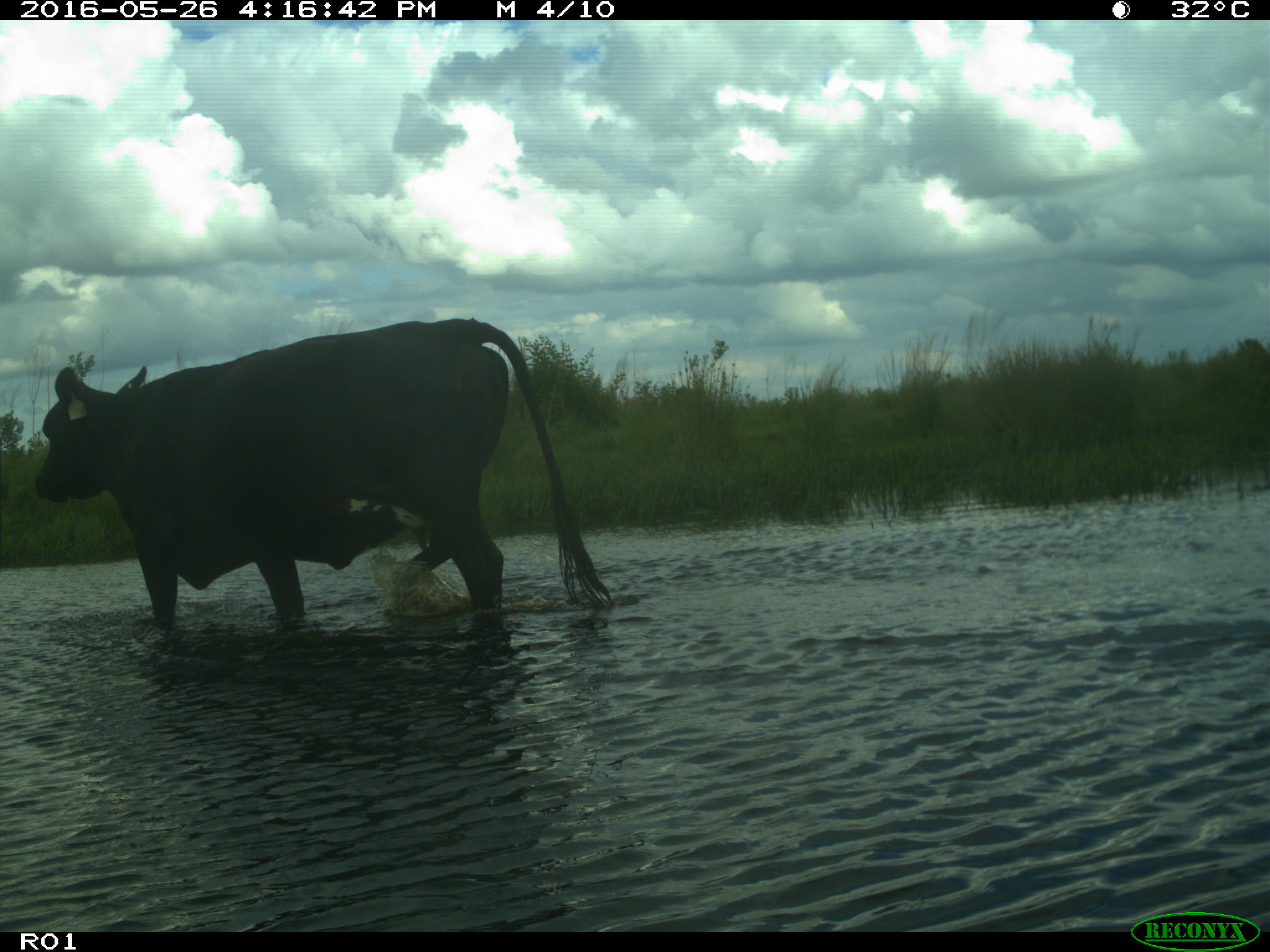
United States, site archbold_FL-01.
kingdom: Animalia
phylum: Chordata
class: Mammalia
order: Artiodactyla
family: Bovidae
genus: Bos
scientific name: Bos taurus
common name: domestic cow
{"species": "Bos taurus (domestic cow)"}